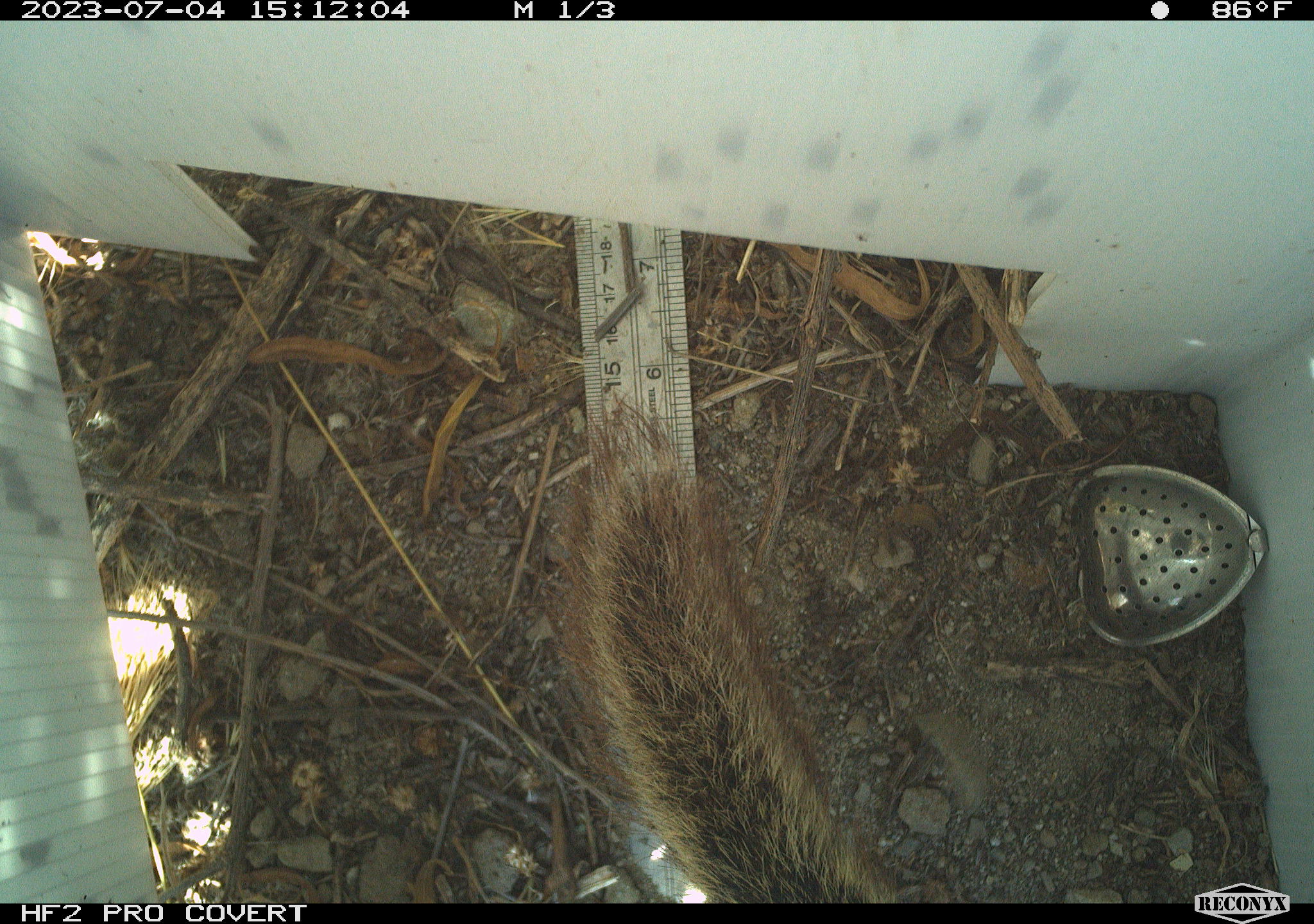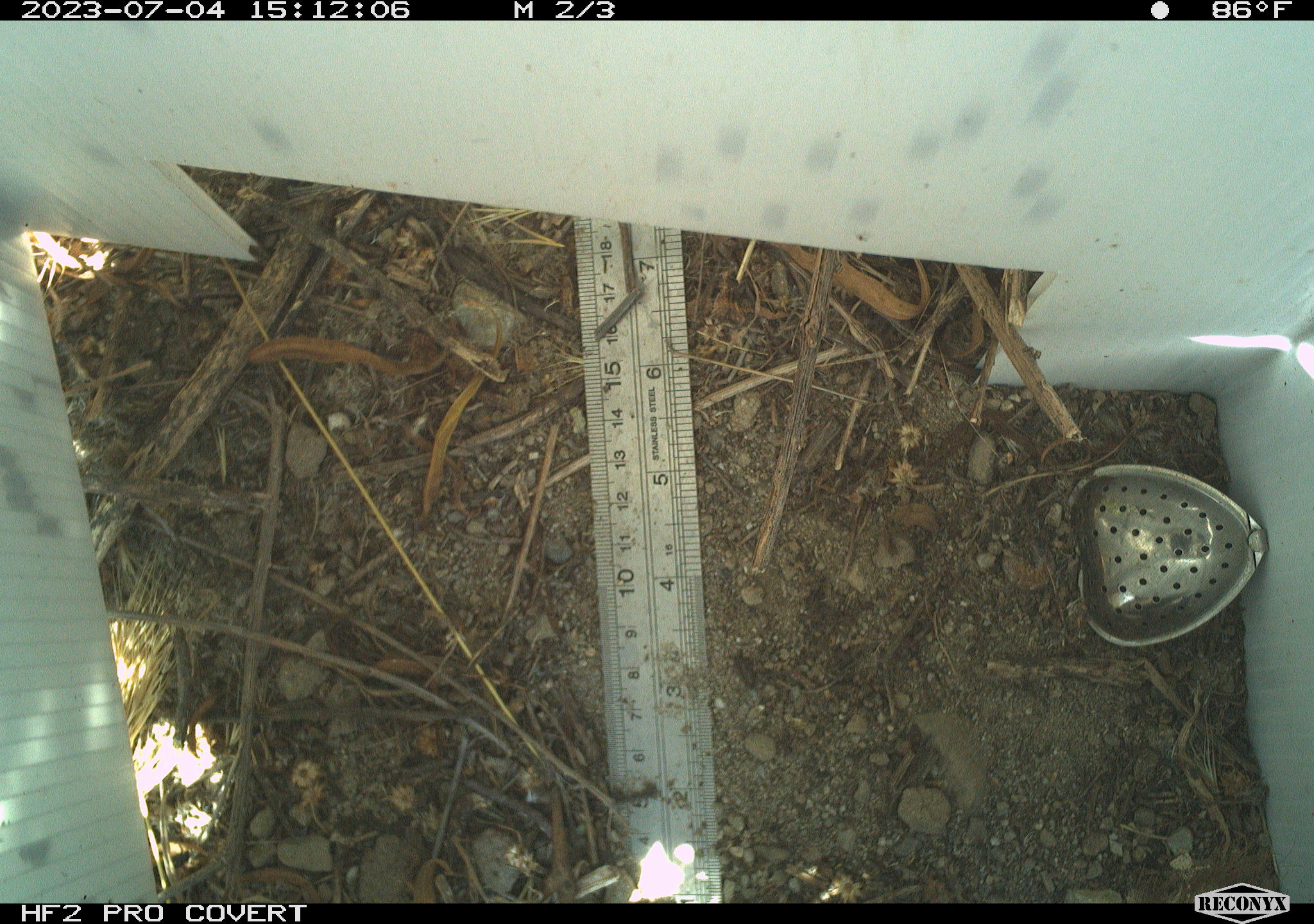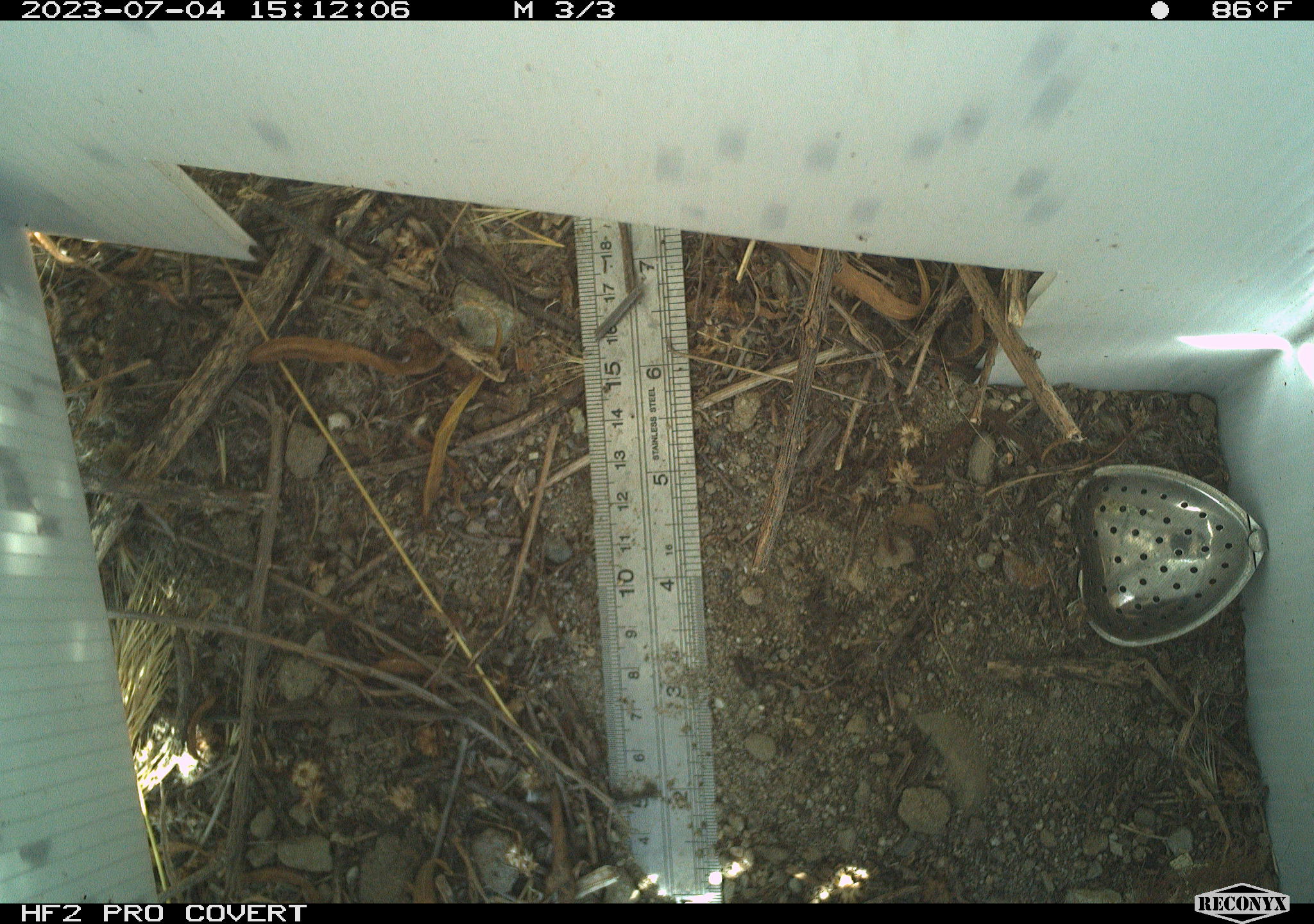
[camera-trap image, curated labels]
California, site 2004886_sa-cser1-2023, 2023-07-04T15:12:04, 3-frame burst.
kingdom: Animalia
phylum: Chordata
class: Mammalia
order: Rodentia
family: Sciuridae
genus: Otospermophilus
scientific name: Otospermophilus beecheyi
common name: california ground squirrel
California ground squirrel (Otospermophilus beecheyi).